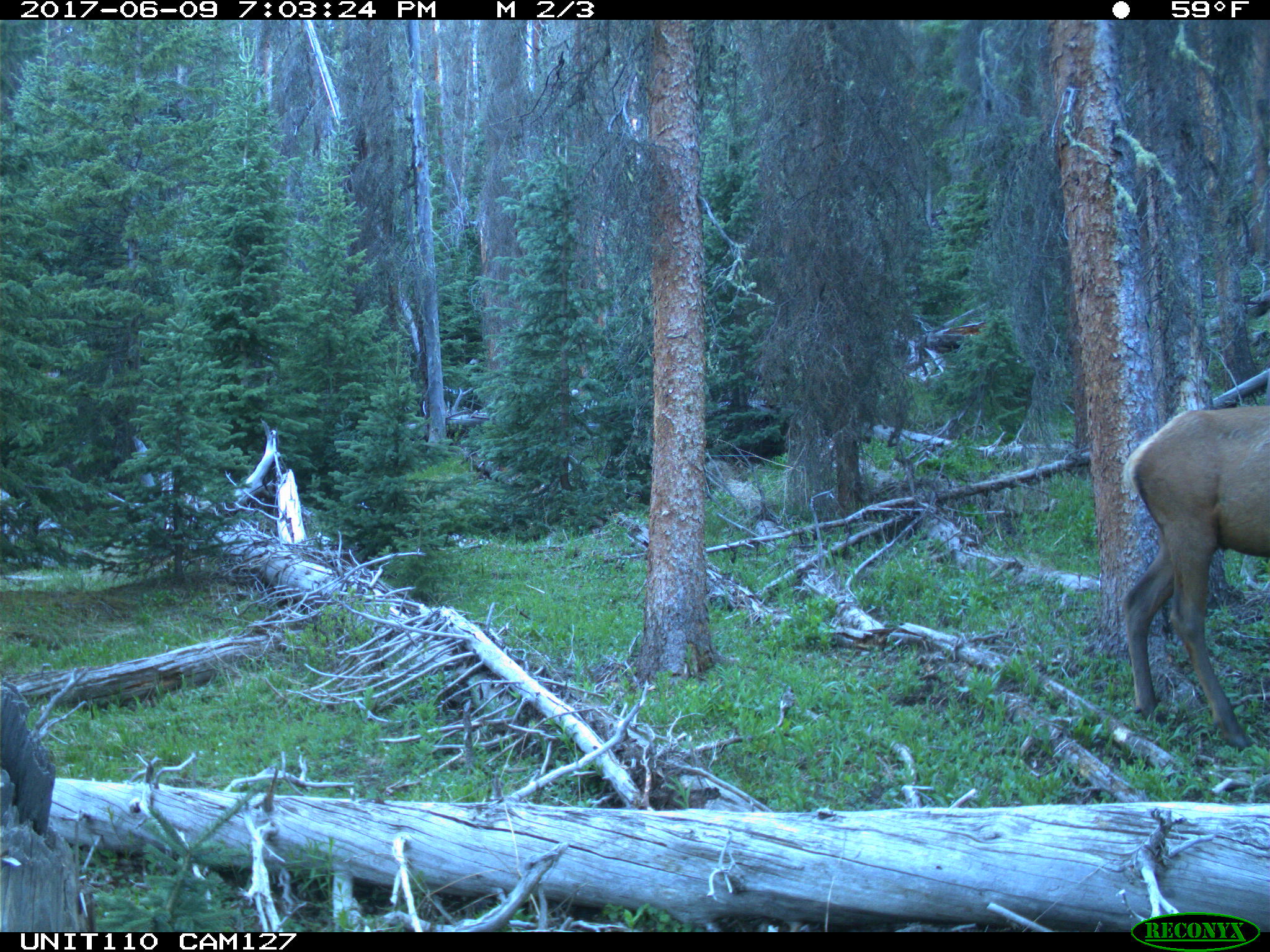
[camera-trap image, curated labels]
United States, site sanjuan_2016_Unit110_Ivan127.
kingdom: Animalia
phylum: Chordata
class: Mammalia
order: Artiodactyla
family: Cervidae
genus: Cervus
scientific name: Cervus elaphus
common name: red deer